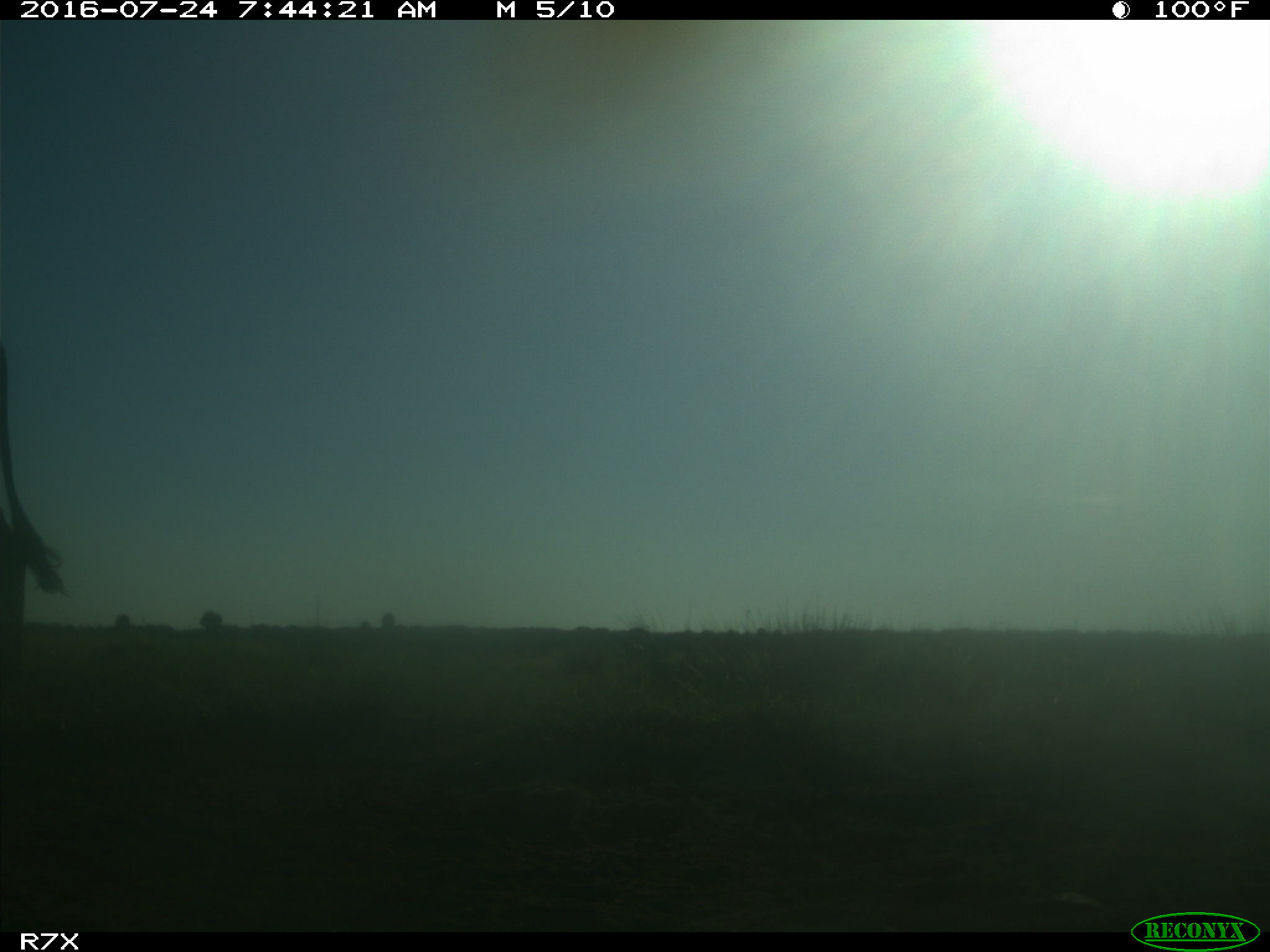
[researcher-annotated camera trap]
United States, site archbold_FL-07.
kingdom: Animalia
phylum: Chordata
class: Mammalia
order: Artiodactyla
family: Bovidae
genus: Bos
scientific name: Bos taurus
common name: domestic cow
Bos taurus (domestic cow).